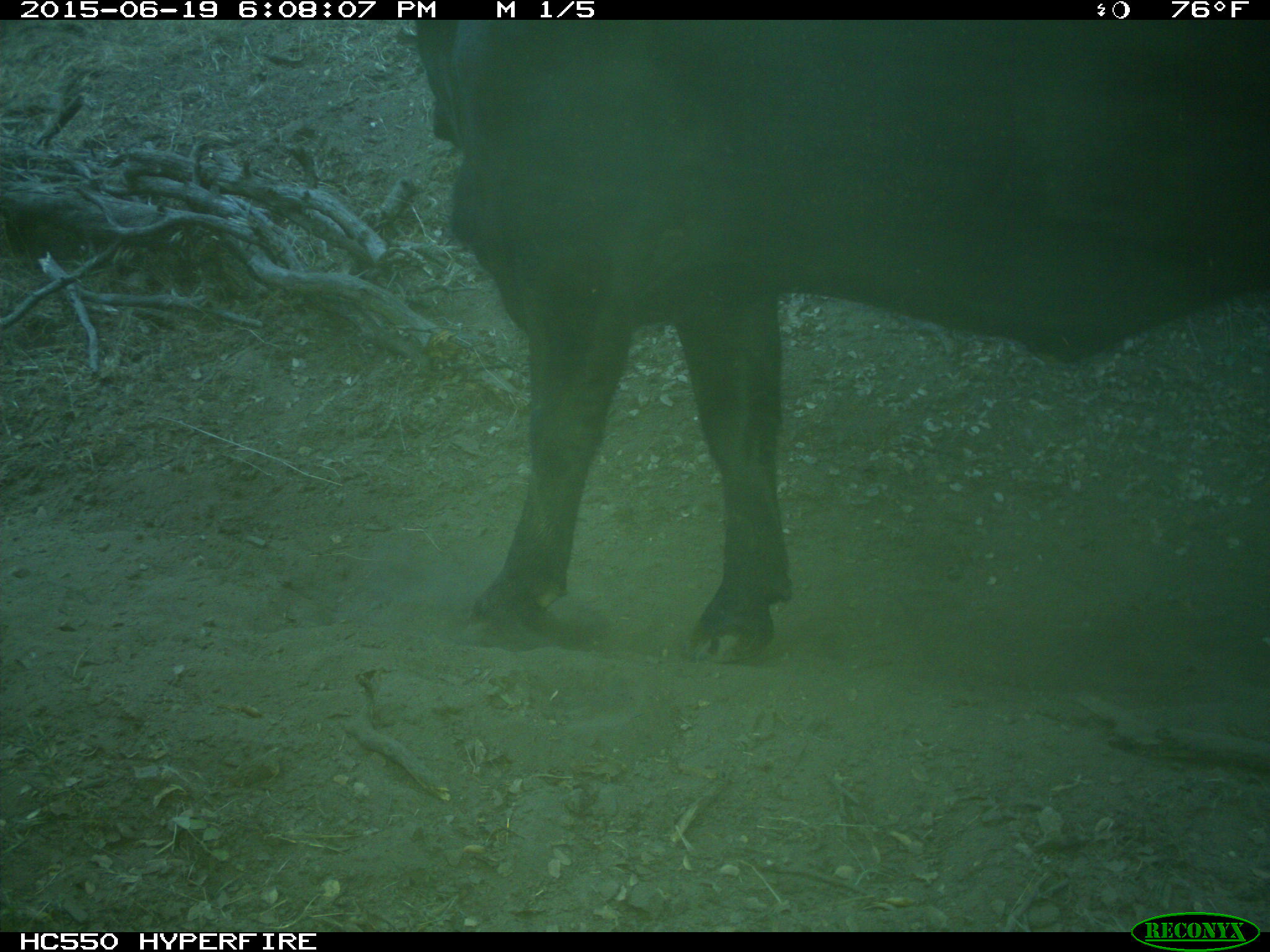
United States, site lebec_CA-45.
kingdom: Animalia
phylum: Chordata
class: Mammalia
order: Artiodactyla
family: Bovidae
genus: Bos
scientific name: Bos taurus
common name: domestic cow